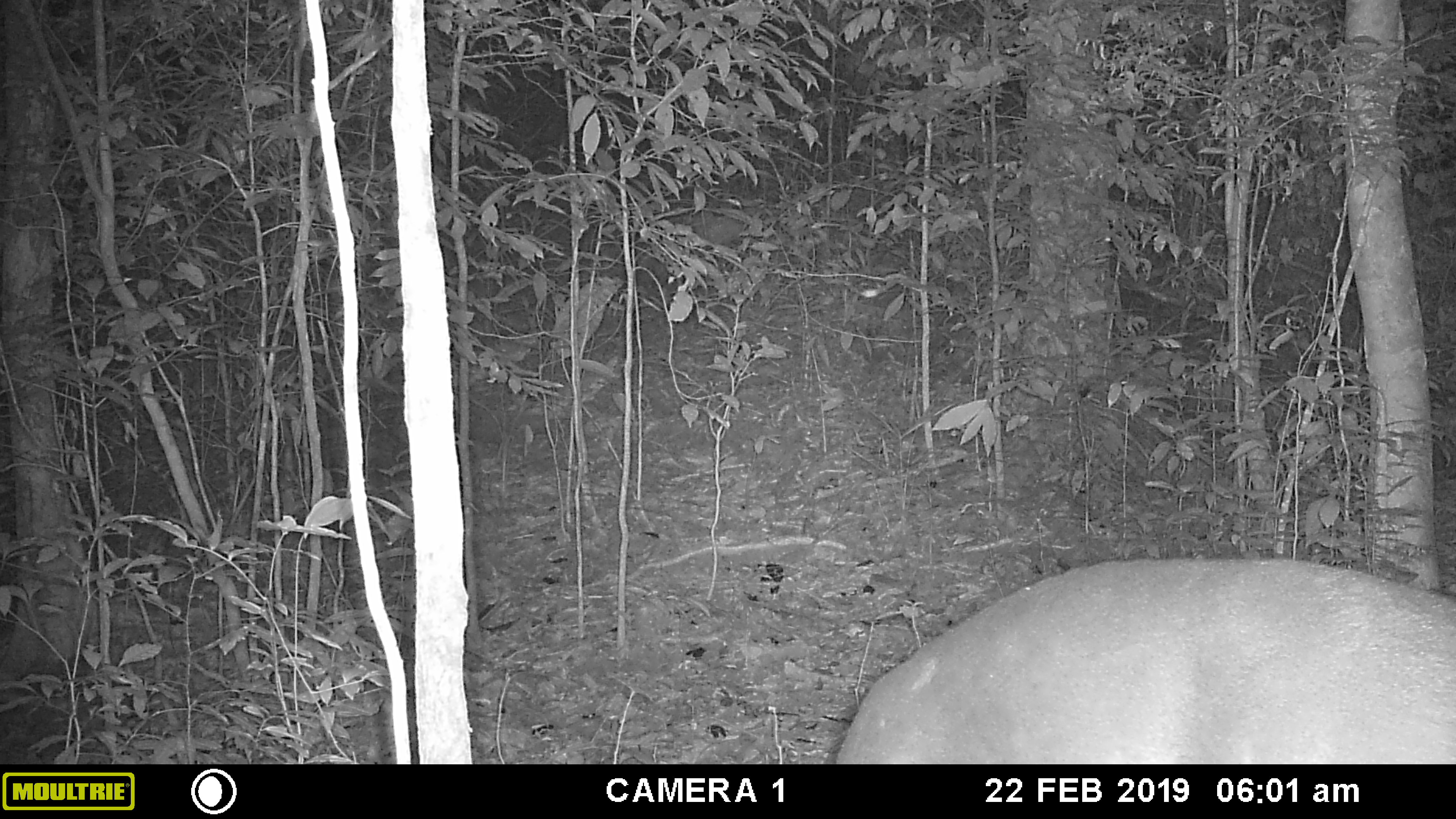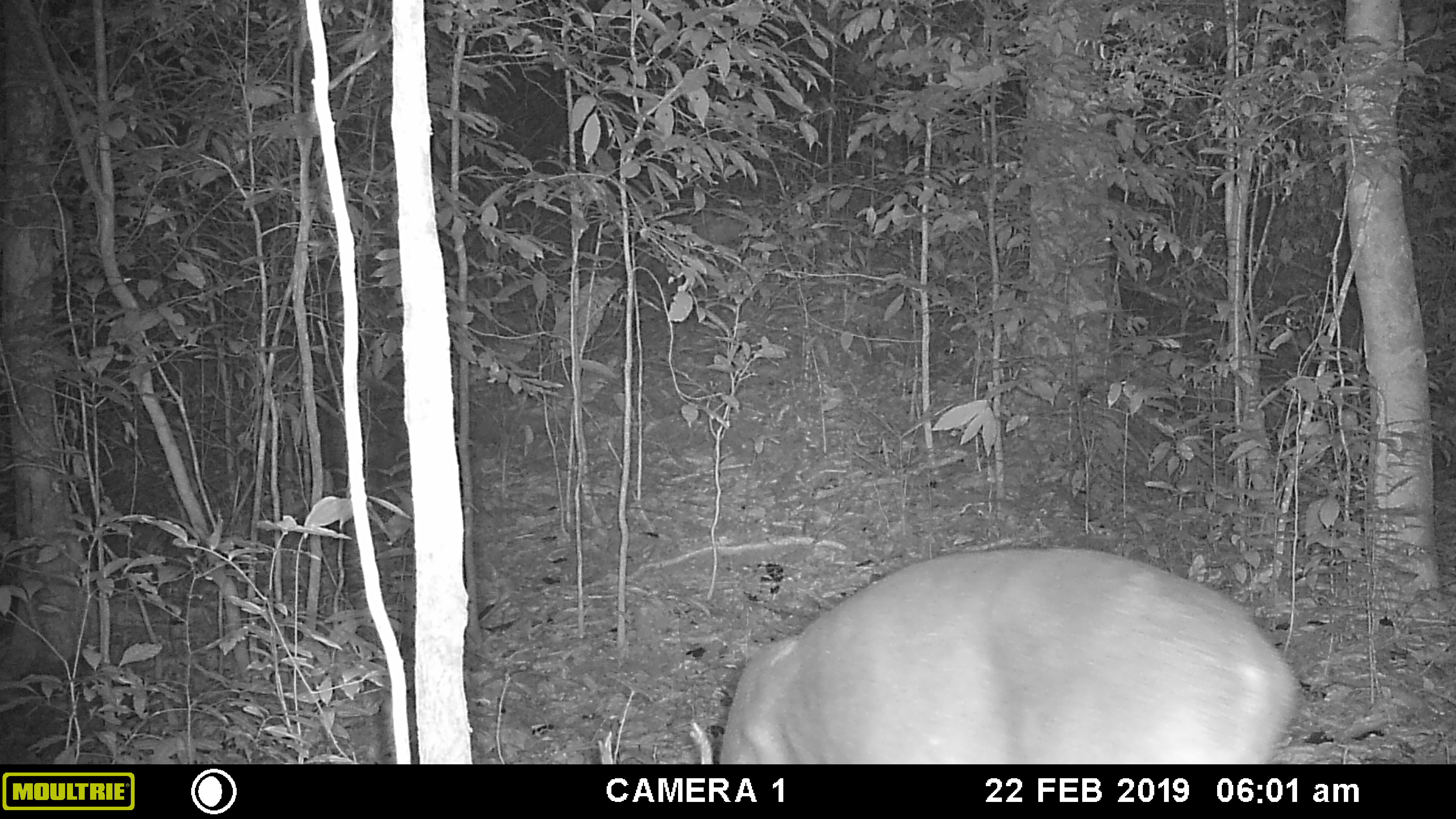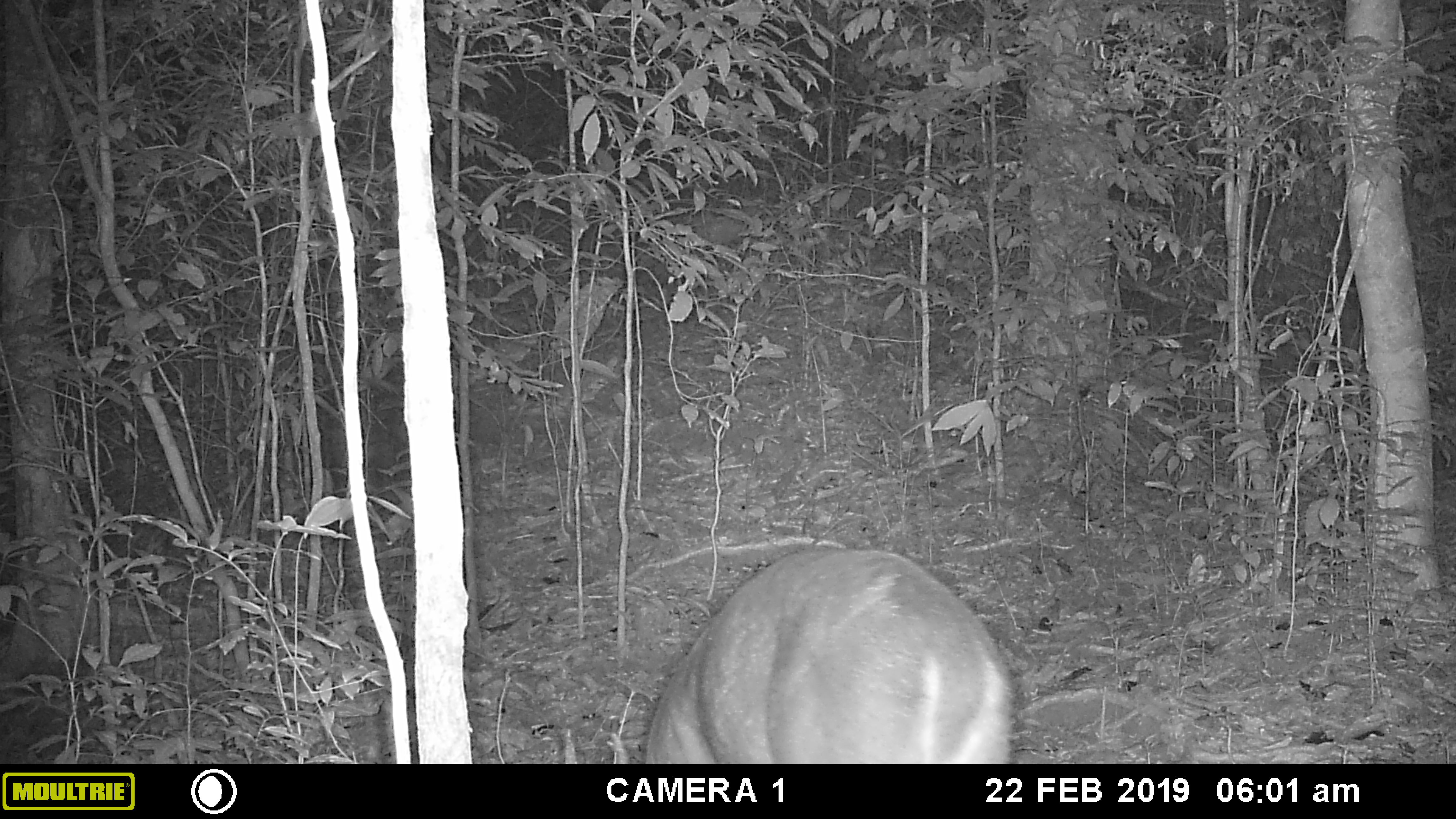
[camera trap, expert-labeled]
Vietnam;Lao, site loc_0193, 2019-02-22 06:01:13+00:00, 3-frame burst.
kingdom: Animalia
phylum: Chordata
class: Mammalia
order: Artiodactyla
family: Cervidae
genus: Muntiacus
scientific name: Muntiacus vuquangensis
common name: large-antlered muntjac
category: large antlered muntjac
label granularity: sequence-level